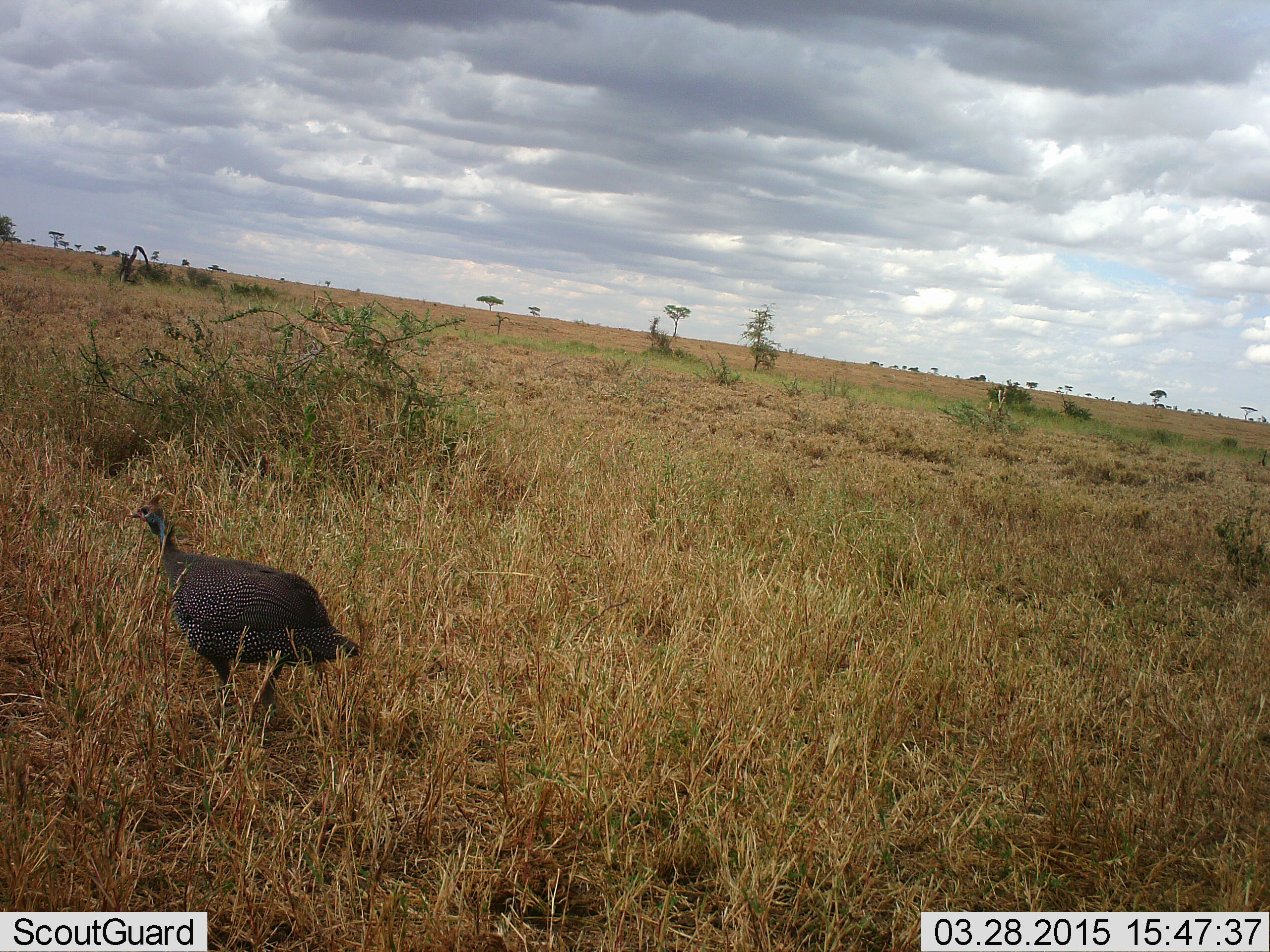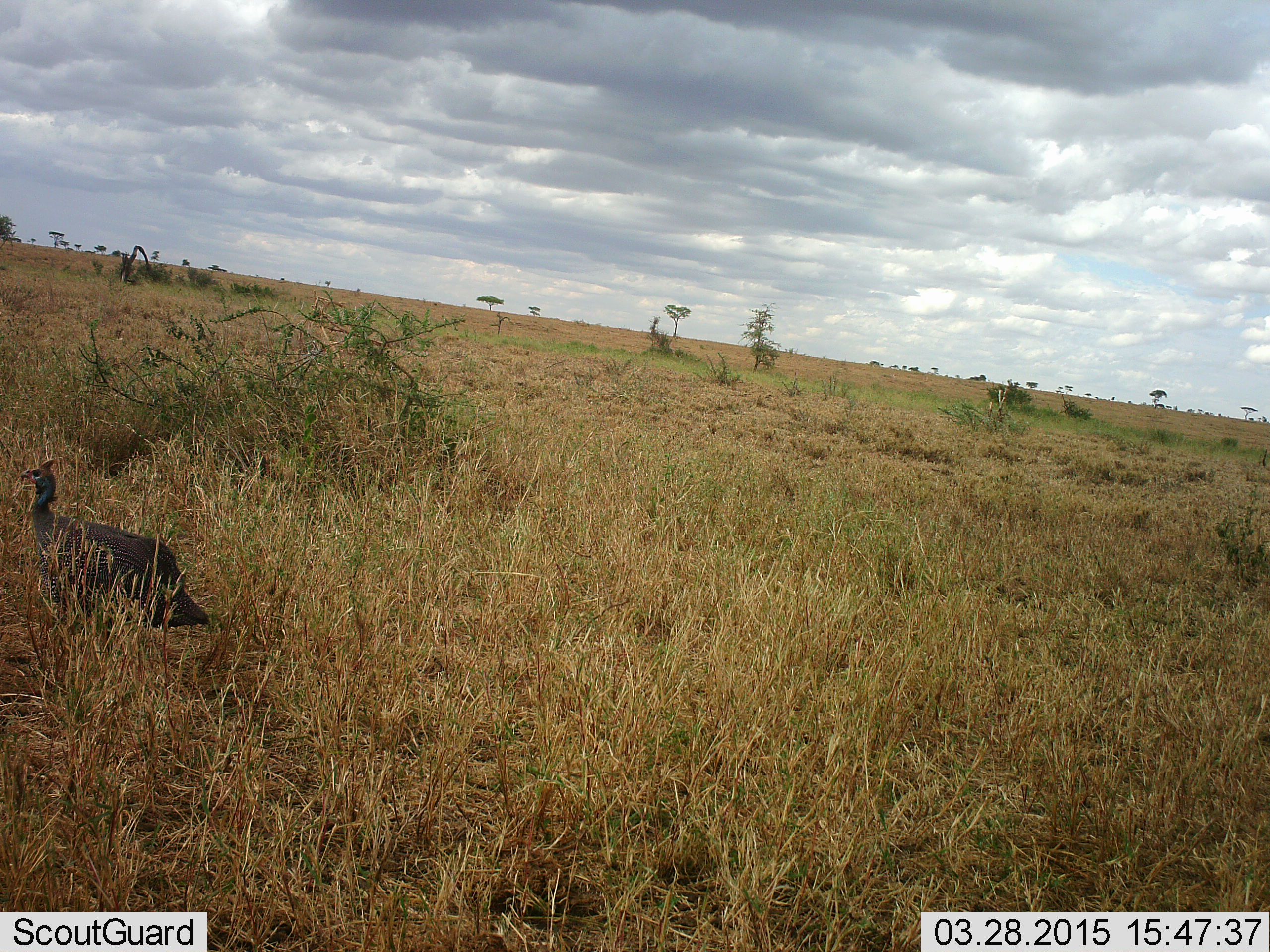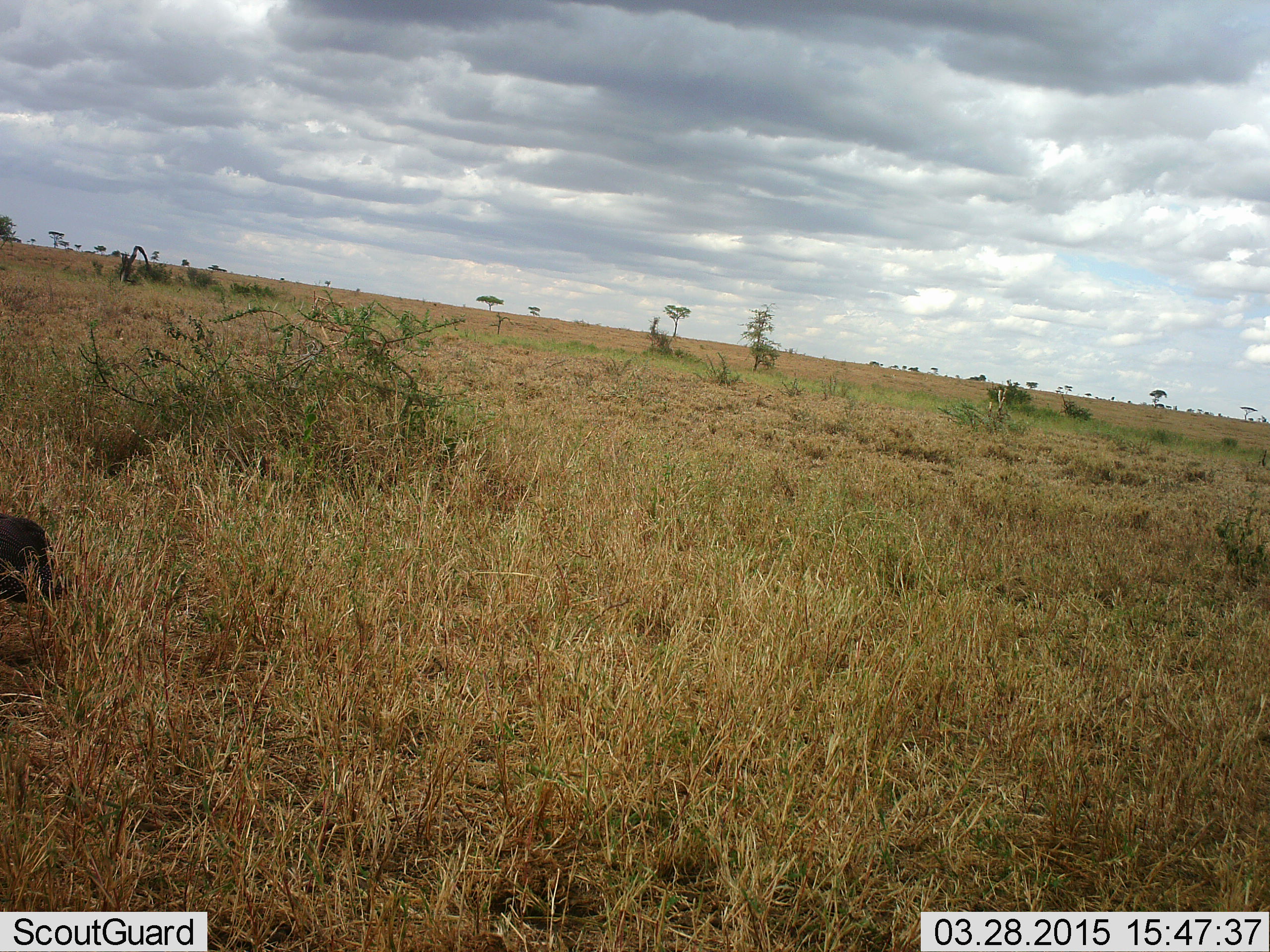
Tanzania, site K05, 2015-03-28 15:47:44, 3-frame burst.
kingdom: Animalia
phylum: Chordata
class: Aves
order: Galliformes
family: Numididae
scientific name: Numididae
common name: guinea fowl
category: guineafowl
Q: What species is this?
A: Guineafowl (guinea fowl) (Numididae).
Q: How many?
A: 1.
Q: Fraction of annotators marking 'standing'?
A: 10%.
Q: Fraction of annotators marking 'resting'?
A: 0%.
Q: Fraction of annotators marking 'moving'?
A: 90%.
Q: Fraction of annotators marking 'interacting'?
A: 0%.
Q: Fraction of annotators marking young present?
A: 0%.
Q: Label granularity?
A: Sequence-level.